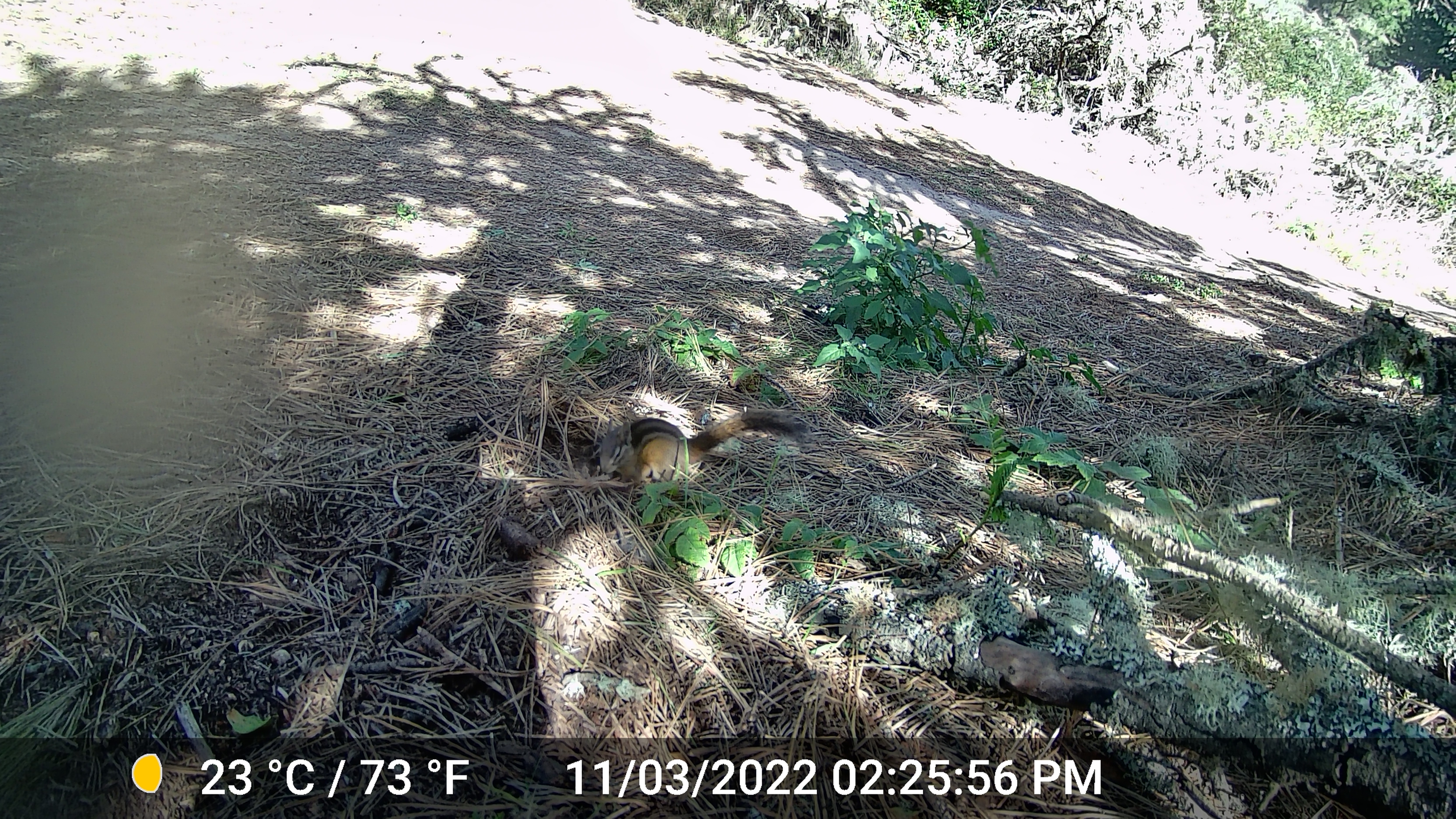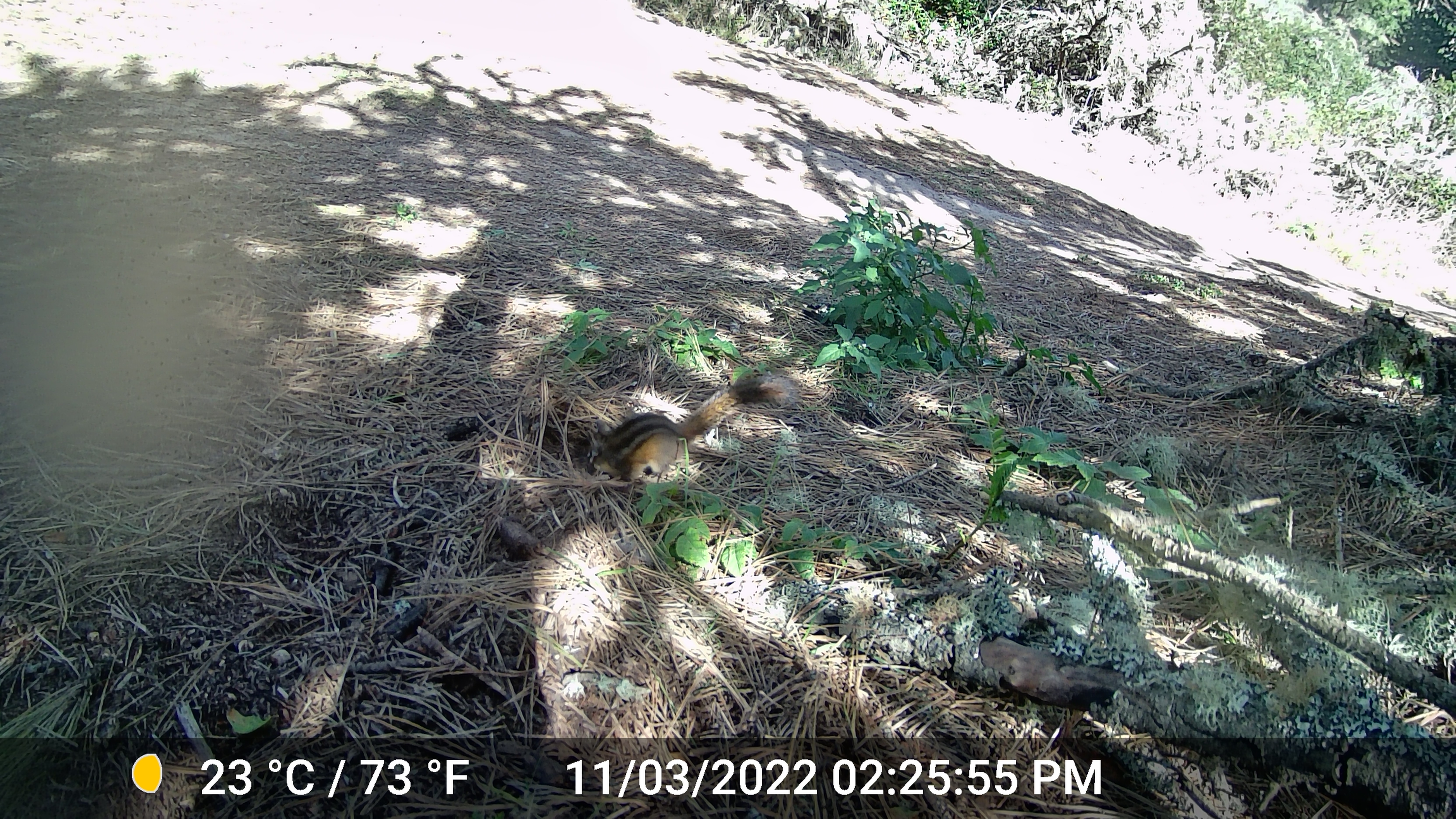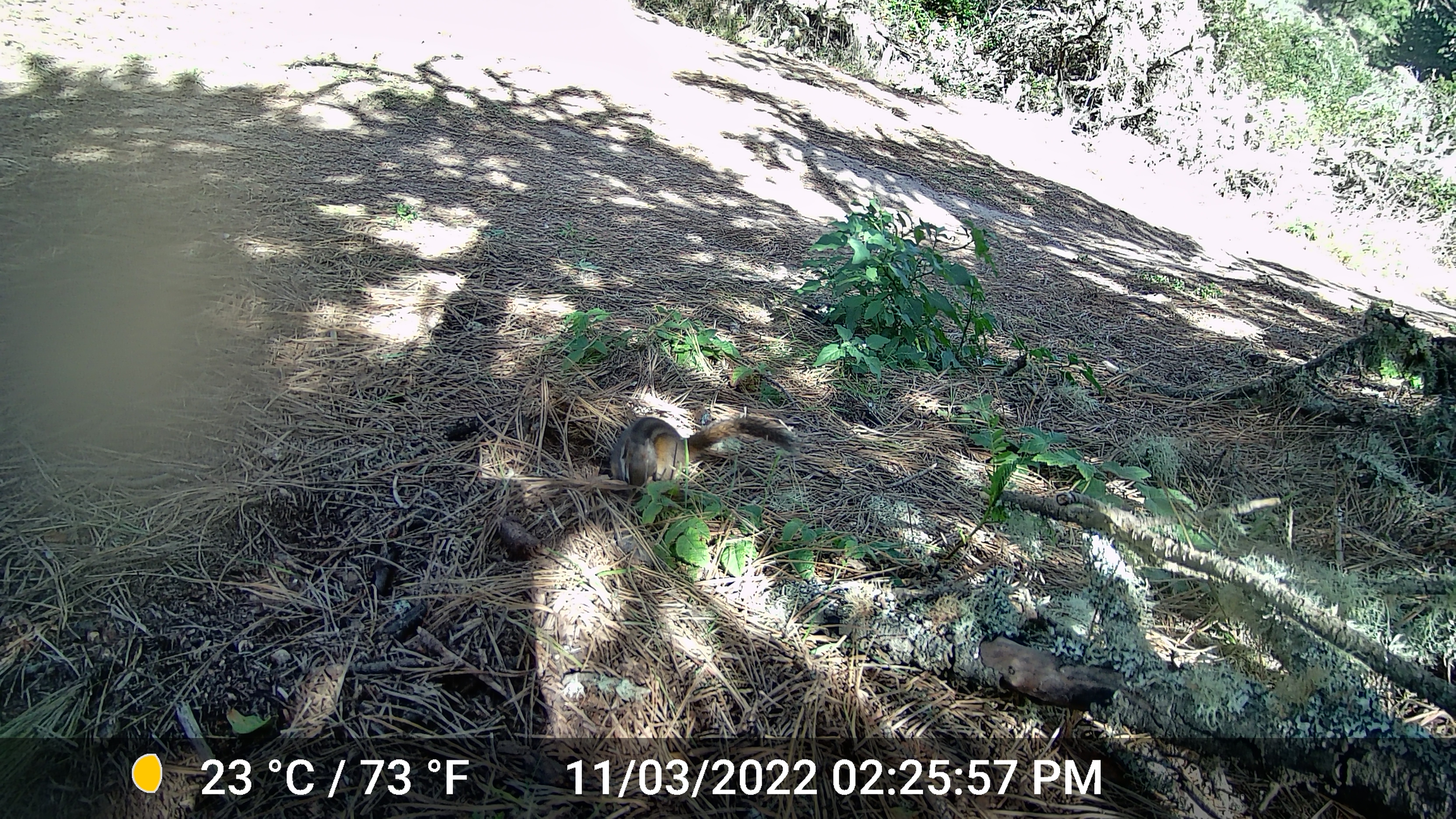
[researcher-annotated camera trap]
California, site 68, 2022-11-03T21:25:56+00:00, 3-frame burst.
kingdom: Animalia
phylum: Chordata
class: Mammalia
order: Rodentia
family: Sciuridae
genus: Neotamias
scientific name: Neotamias merriami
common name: merriam's chipmunk